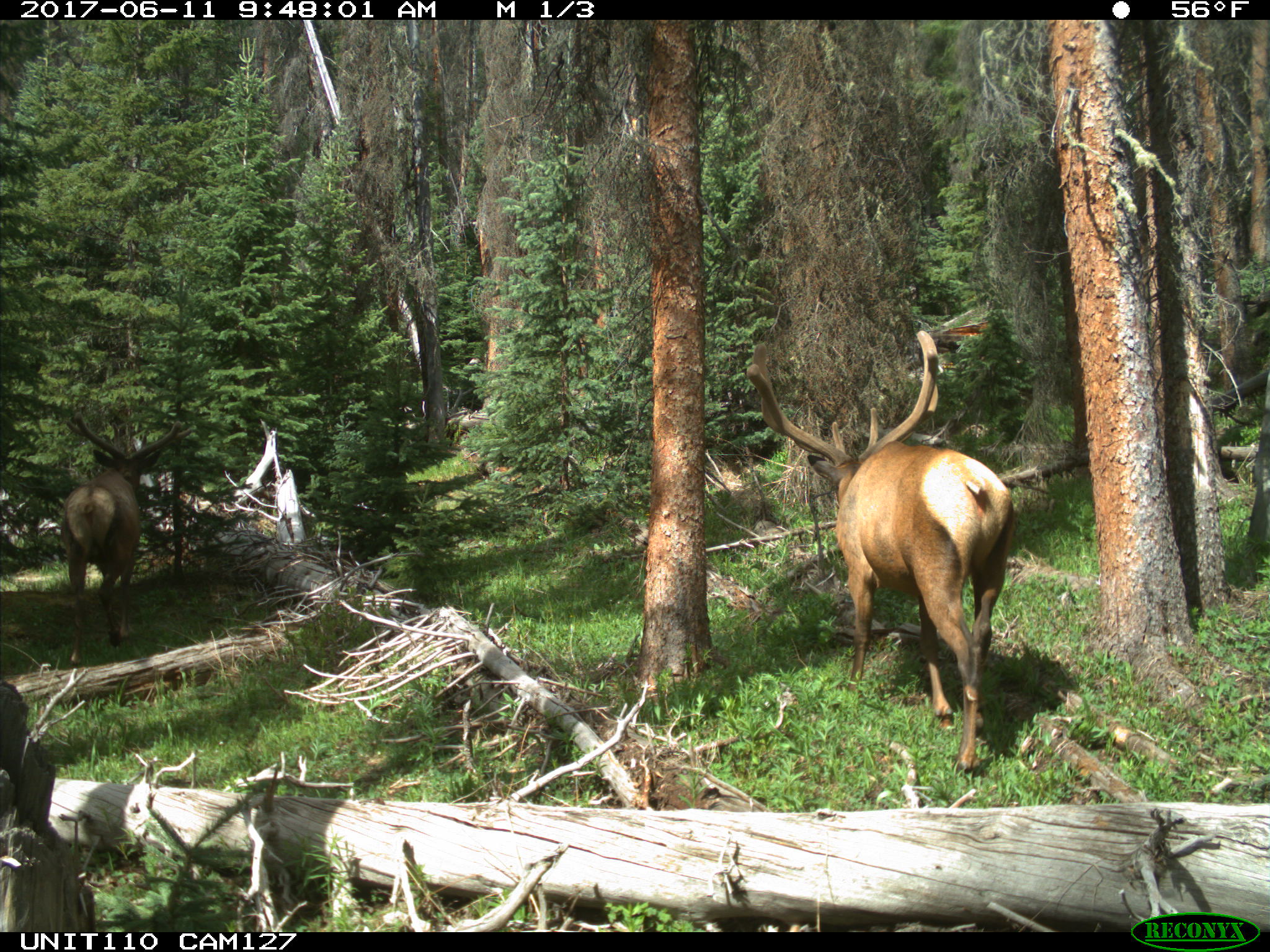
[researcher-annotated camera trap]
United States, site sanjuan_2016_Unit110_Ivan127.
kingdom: Animalia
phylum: Chordata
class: Mammalia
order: Artiodactyla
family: Cervidae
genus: Cervus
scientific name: Cervus elaphus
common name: red deer